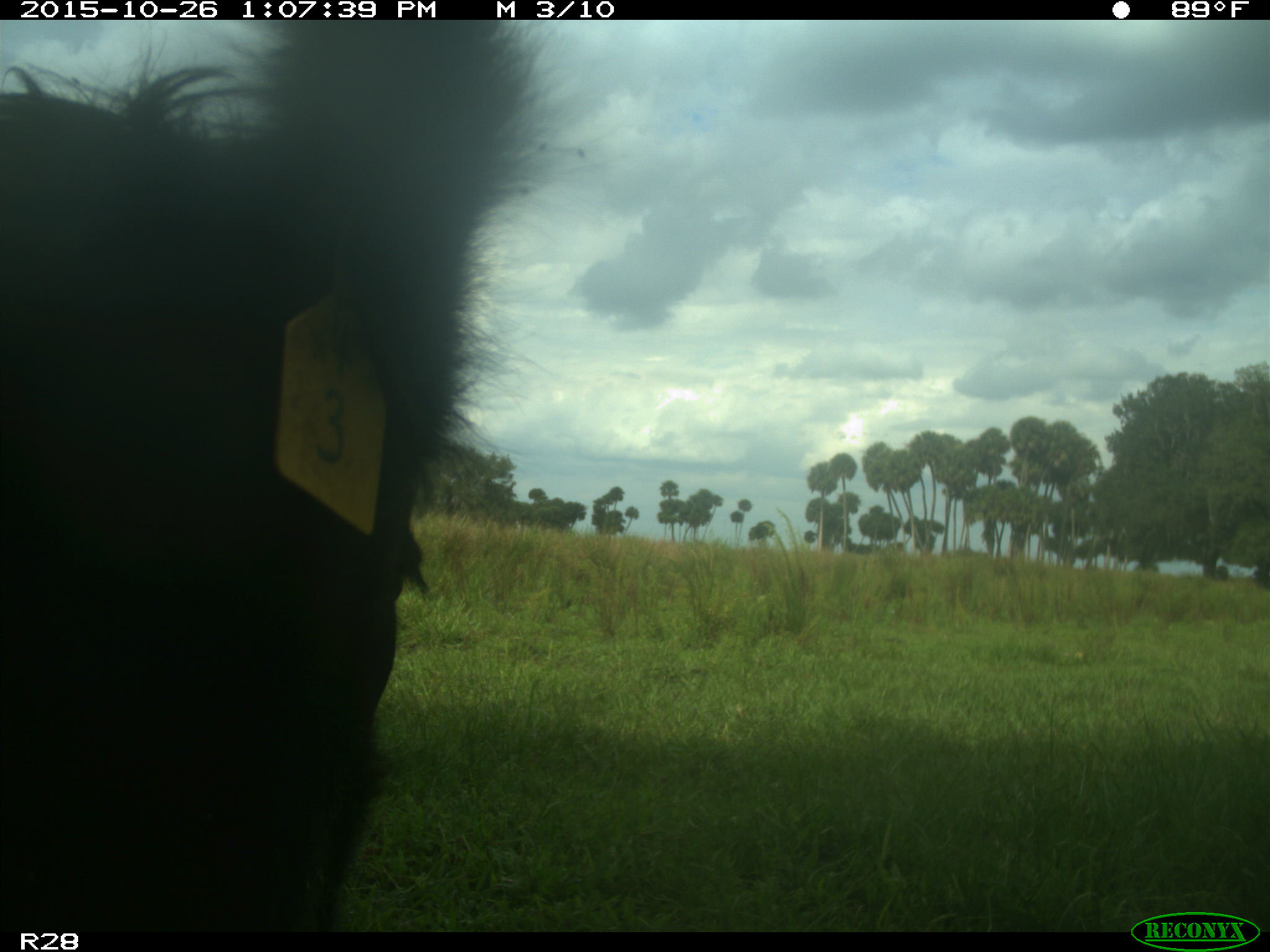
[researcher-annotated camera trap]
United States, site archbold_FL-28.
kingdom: Animalia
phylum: Chordata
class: Mammalia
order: Artiodactyla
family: Bovidae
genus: Bos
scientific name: Bos taurus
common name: domestic cow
Bos taurus (domestic cow).